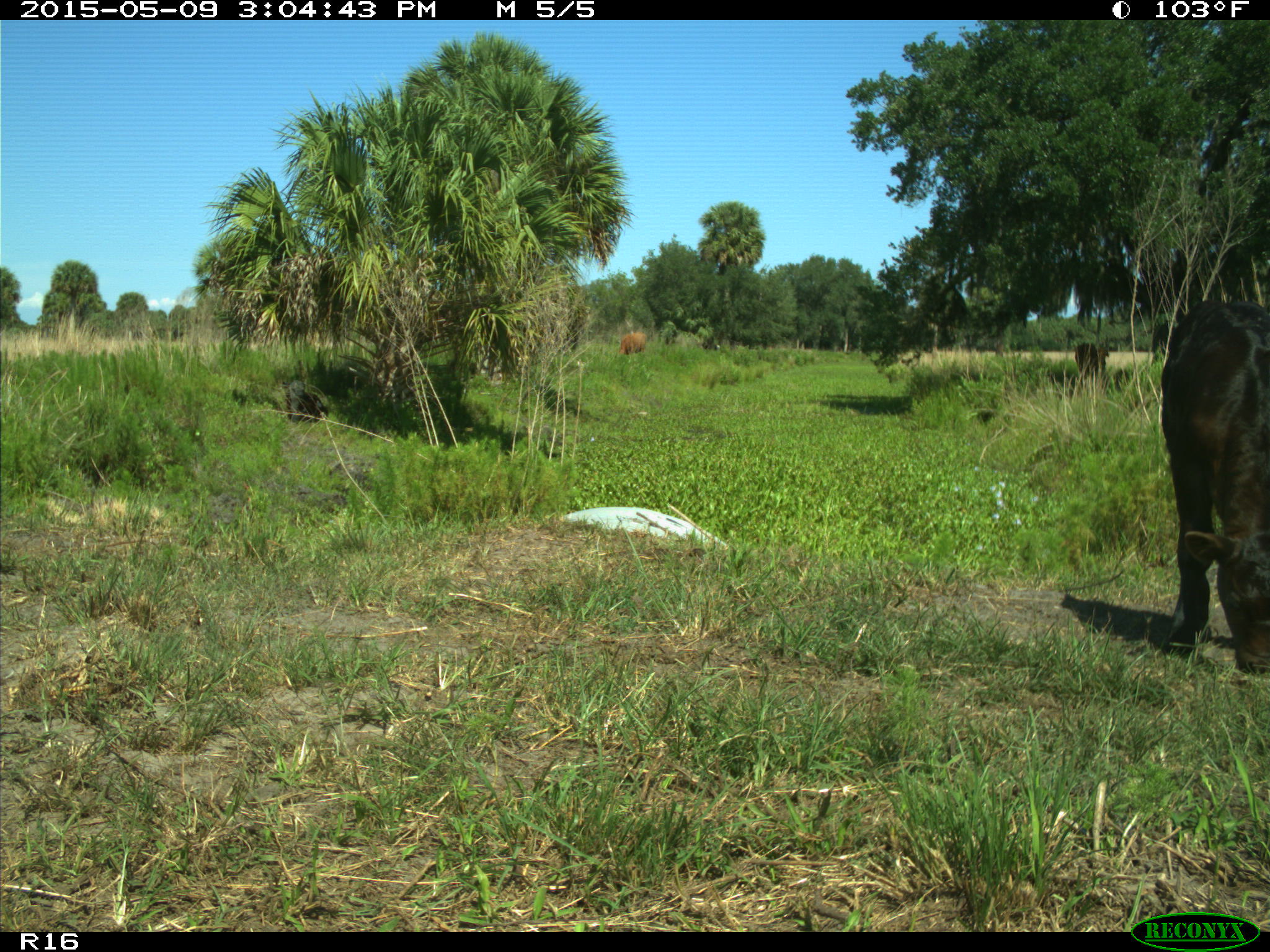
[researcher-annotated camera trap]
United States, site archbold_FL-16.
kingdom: Animalia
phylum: Chordata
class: Mammalia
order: Artiodactyla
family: Bovidae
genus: Bos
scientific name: Bos taurus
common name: domestic cow